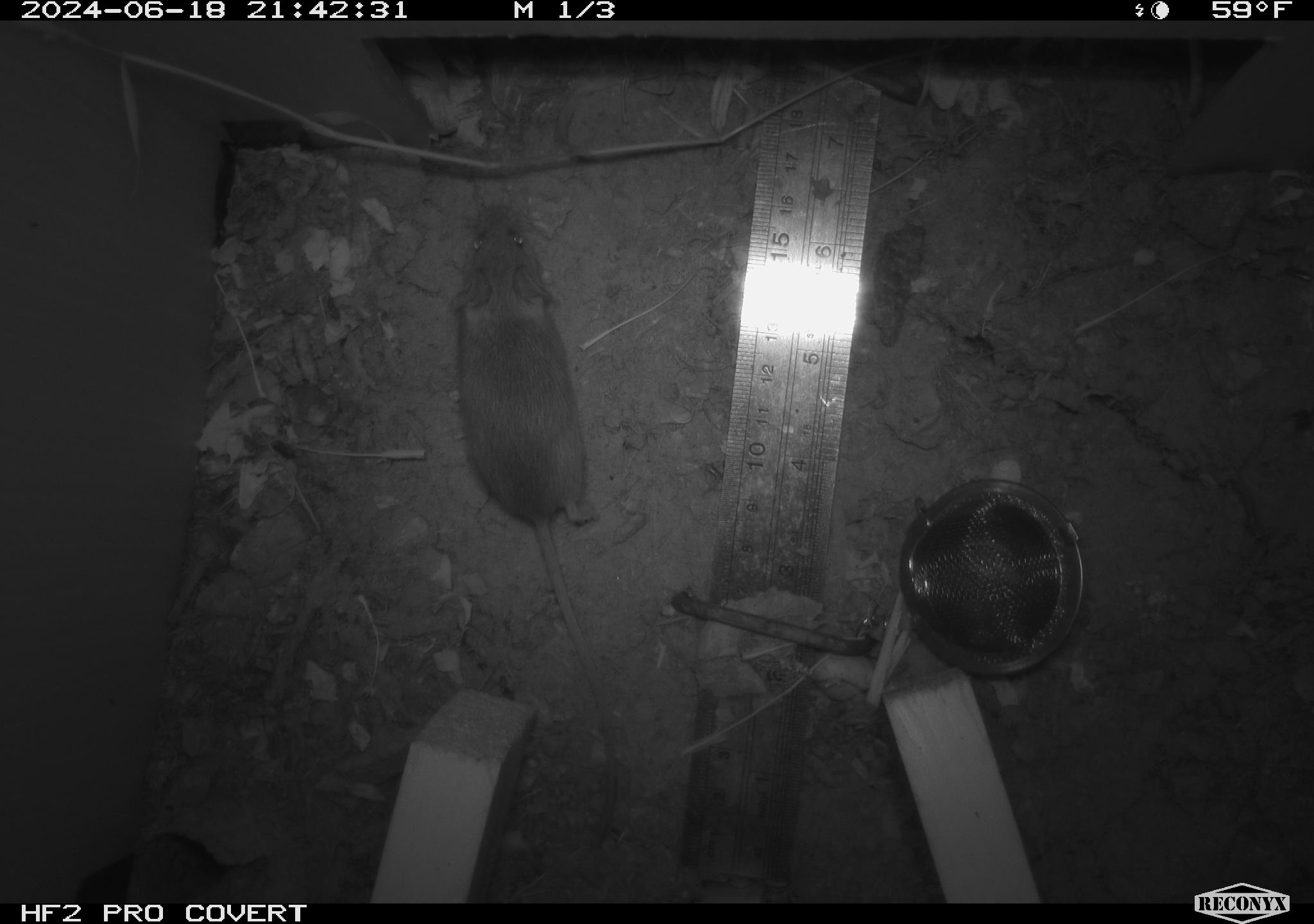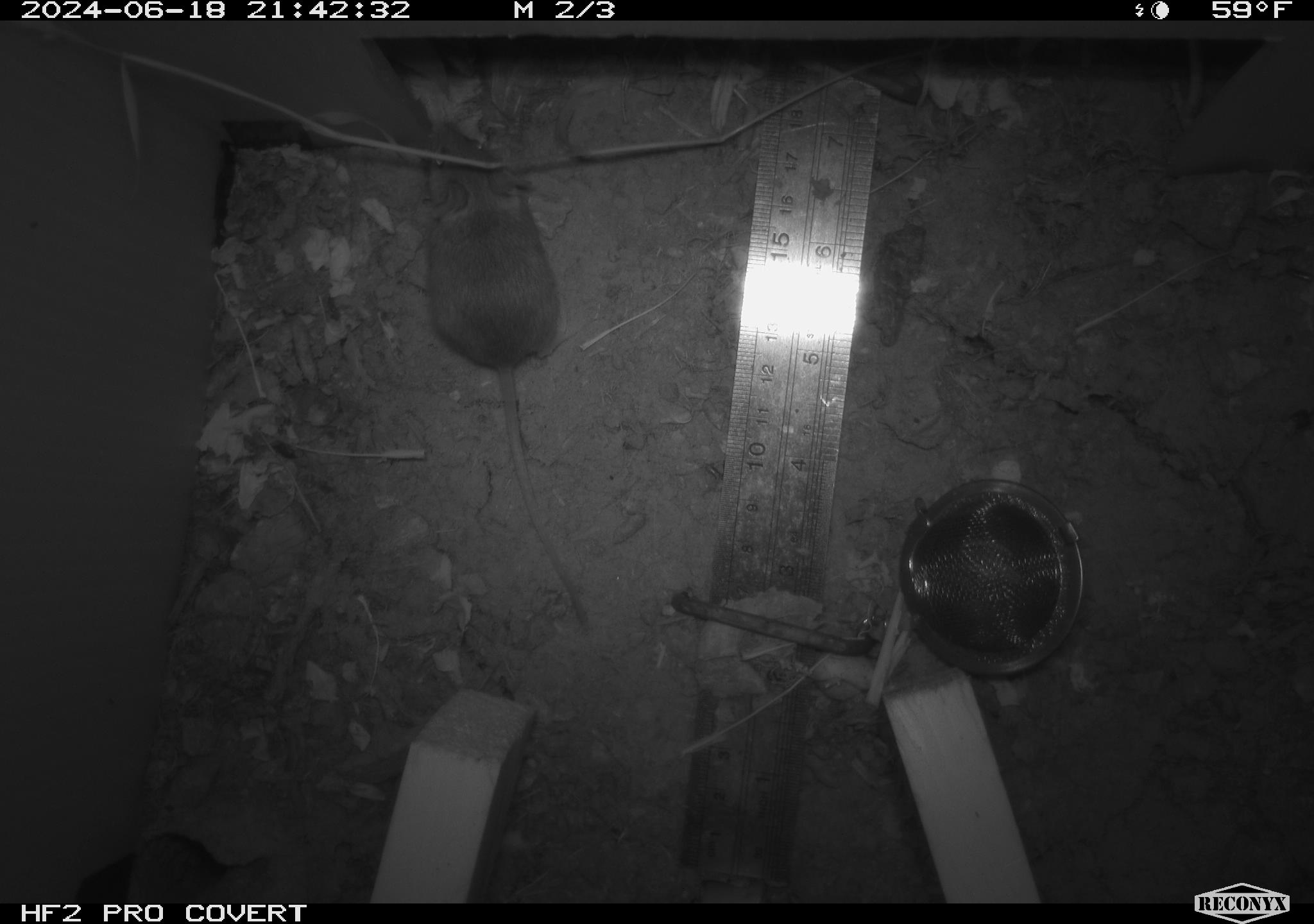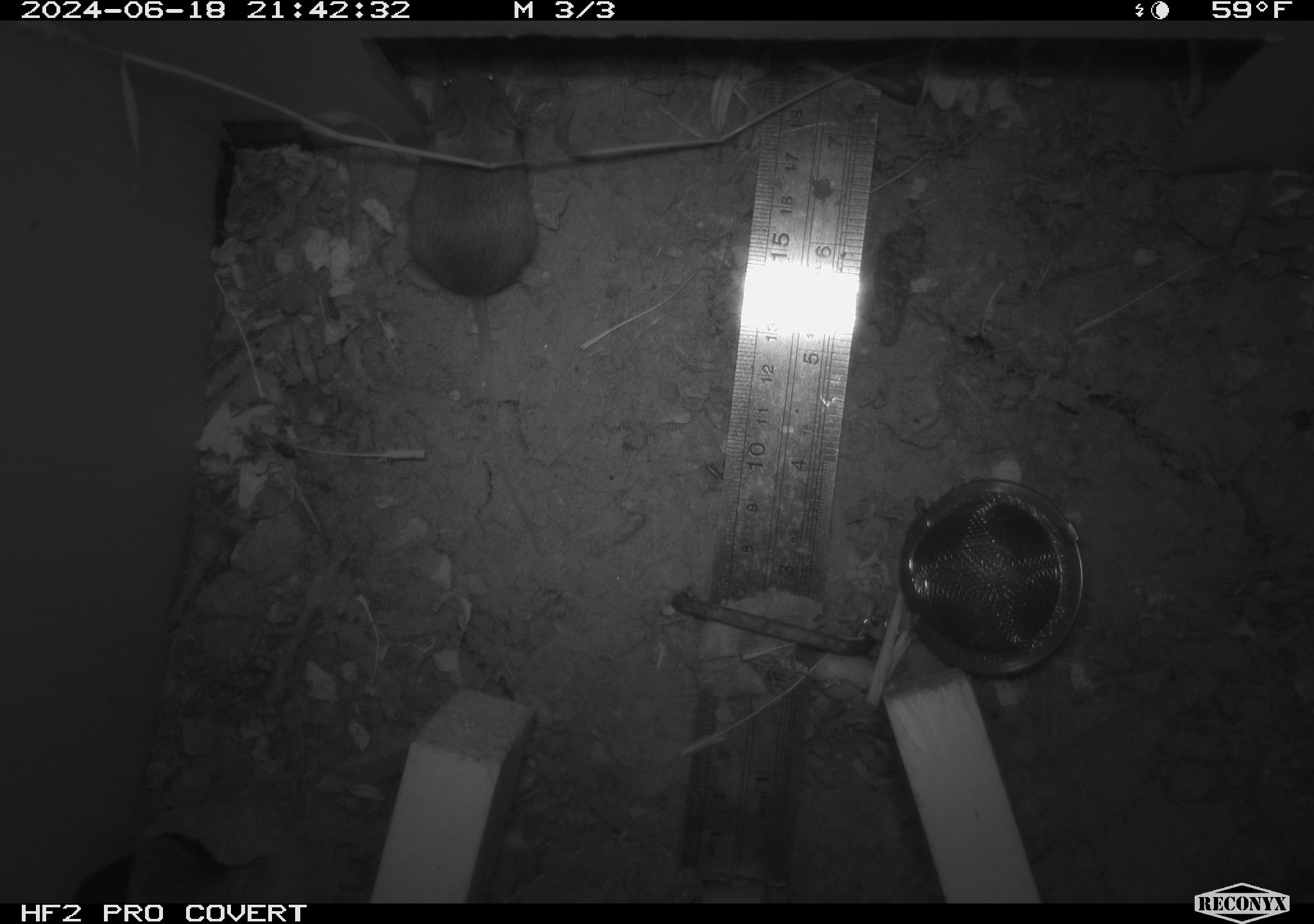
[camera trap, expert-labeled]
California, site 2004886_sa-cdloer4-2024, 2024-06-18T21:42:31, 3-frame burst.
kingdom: Animalia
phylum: Chordata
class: Mammalia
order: Rodentia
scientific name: Rodentia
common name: rodent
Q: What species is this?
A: Rodent (Rodentia).